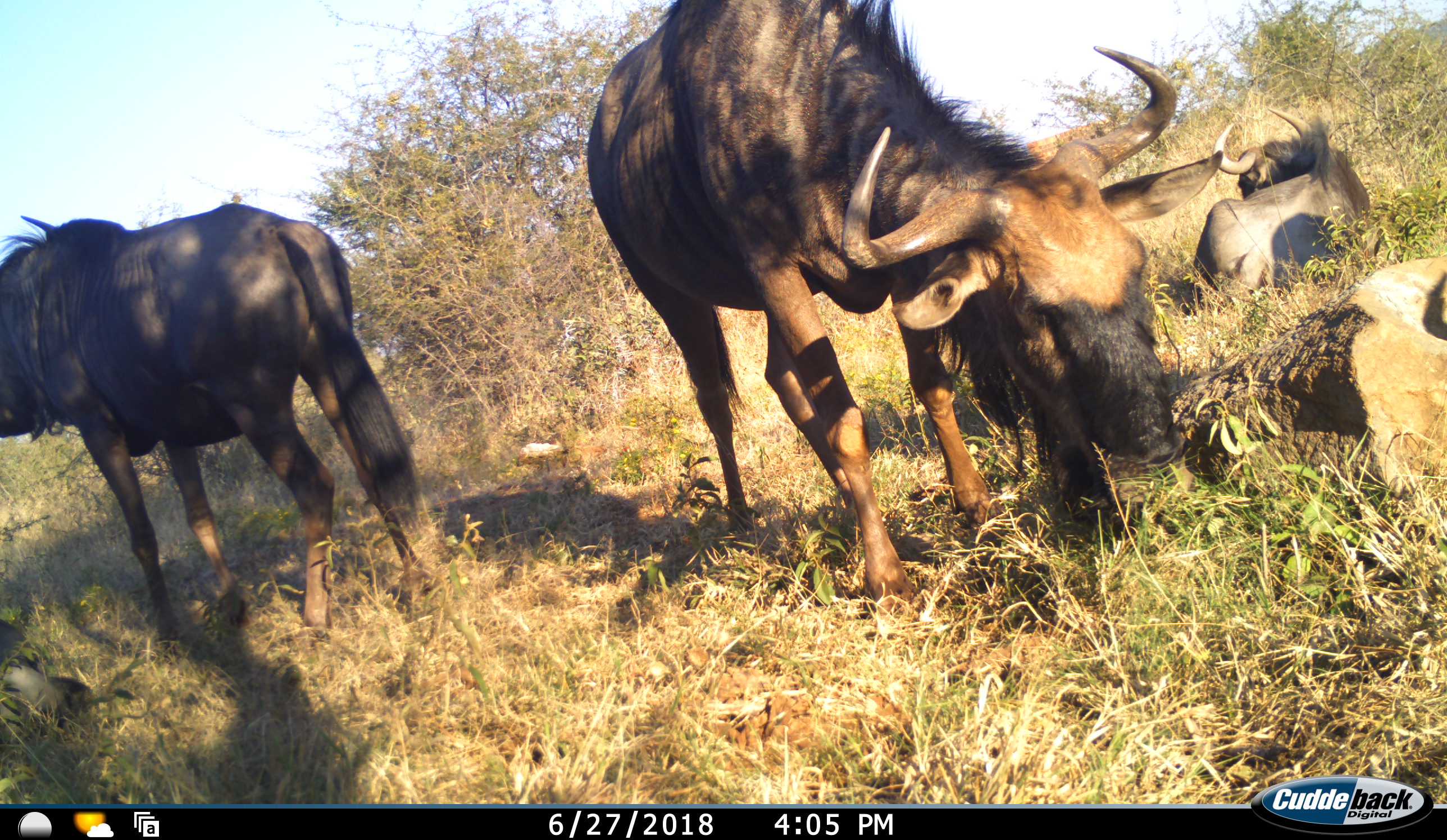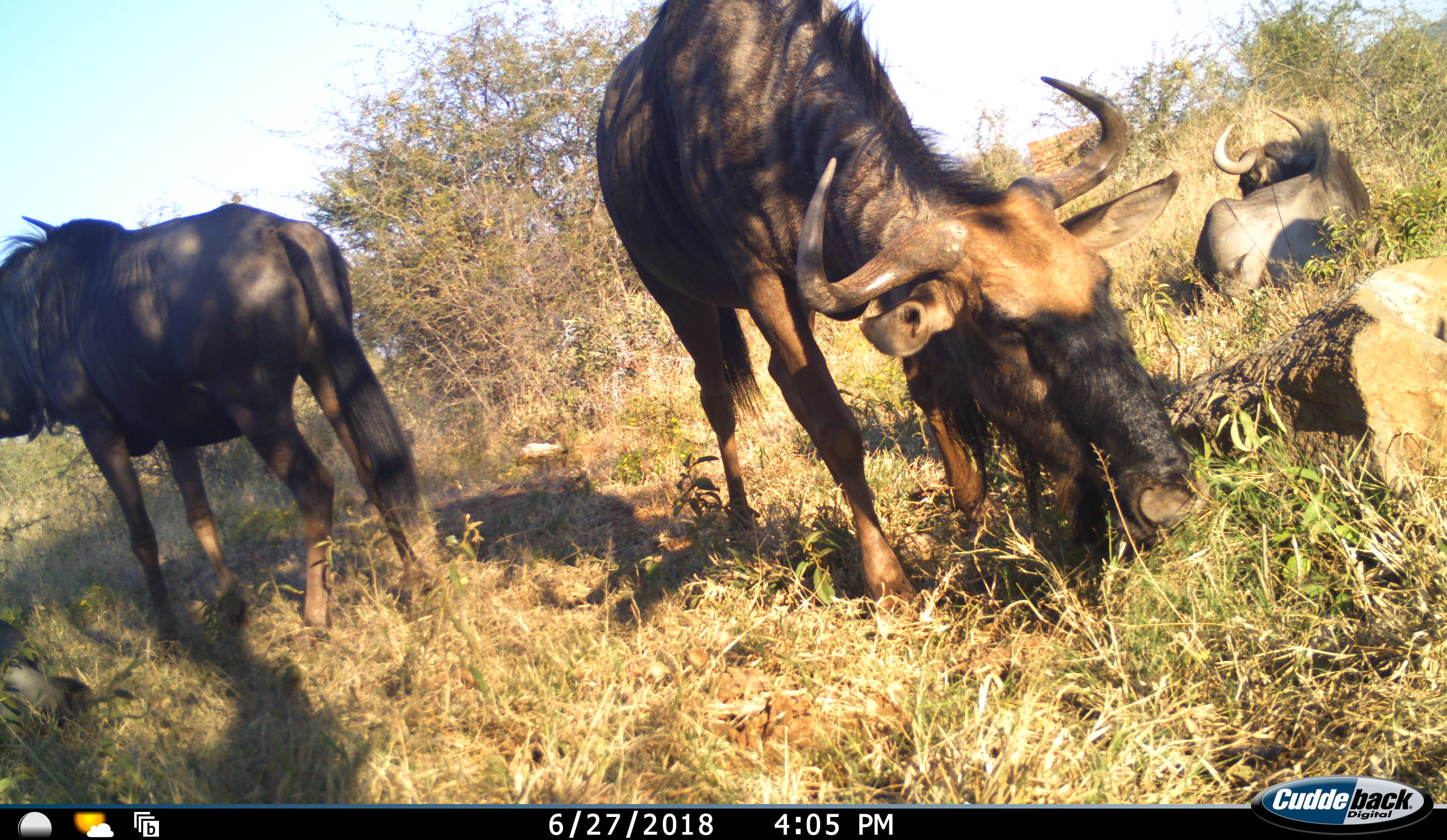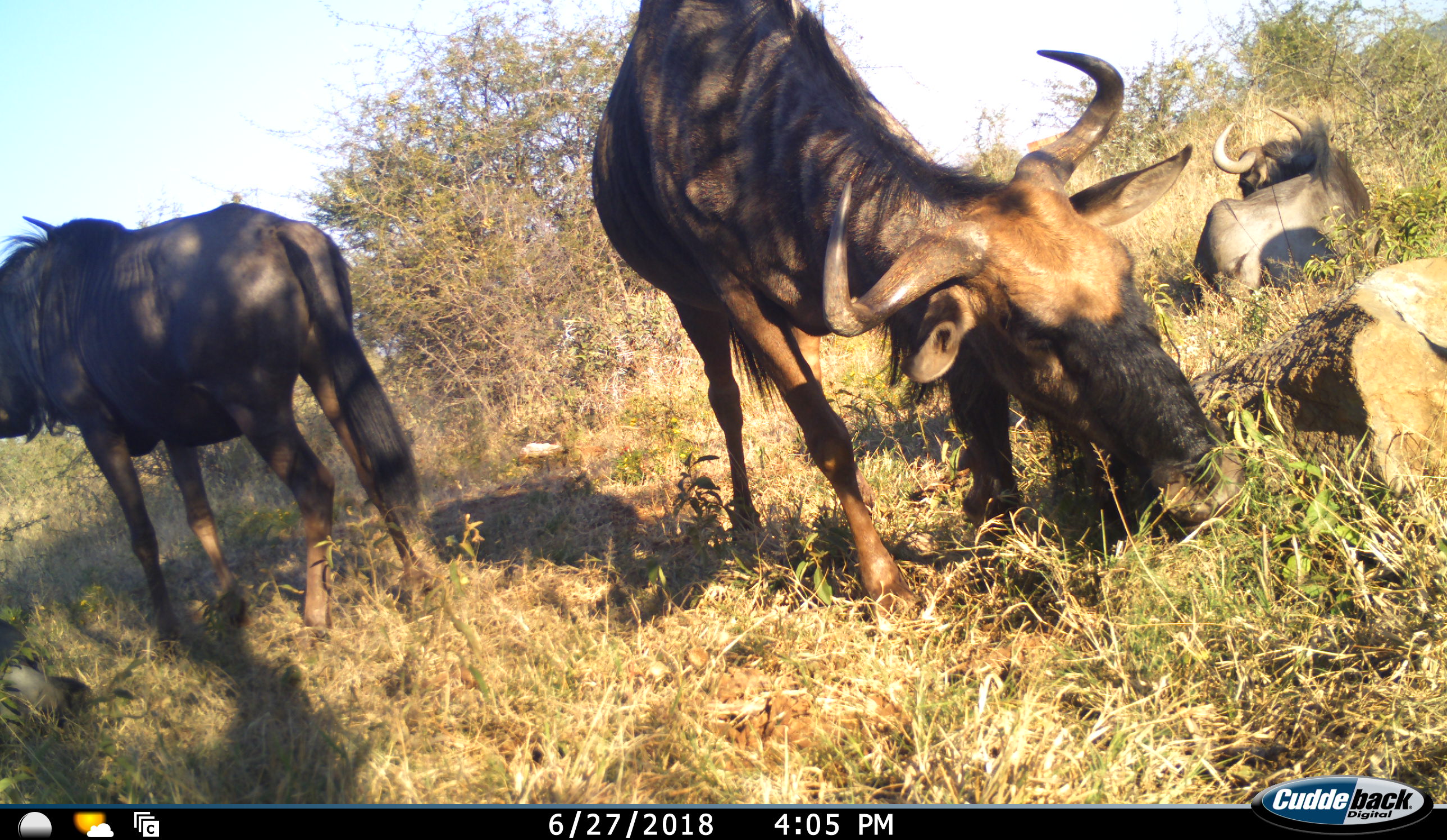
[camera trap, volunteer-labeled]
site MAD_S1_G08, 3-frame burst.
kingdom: Animalia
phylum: Chordata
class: Mammalia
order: Artiodactyla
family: Bovidae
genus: Connochaetes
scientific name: Connochaetes taurinus taurinus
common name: blue wildebeest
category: wildebeestblue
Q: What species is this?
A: Wildebeestblue (blue wildebeest) (Connochaetes taurinus taurinus).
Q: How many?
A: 3.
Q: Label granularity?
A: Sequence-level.